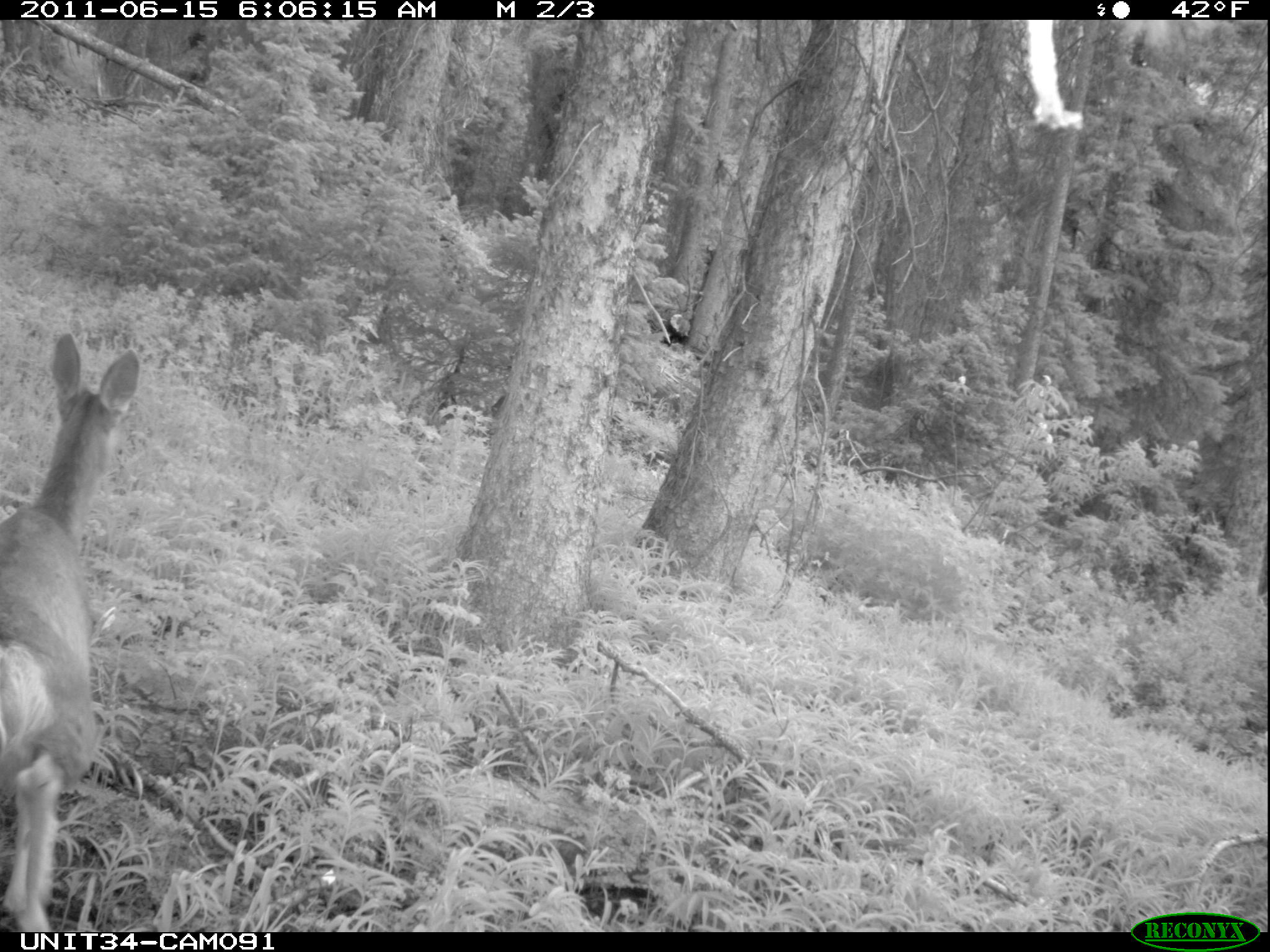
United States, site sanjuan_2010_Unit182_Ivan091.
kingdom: Animalia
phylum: Chordata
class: Mammalia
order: Artiodactyla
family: Cervidae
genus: Odocoileus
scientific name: Odocoileus hemionus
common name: mule deer